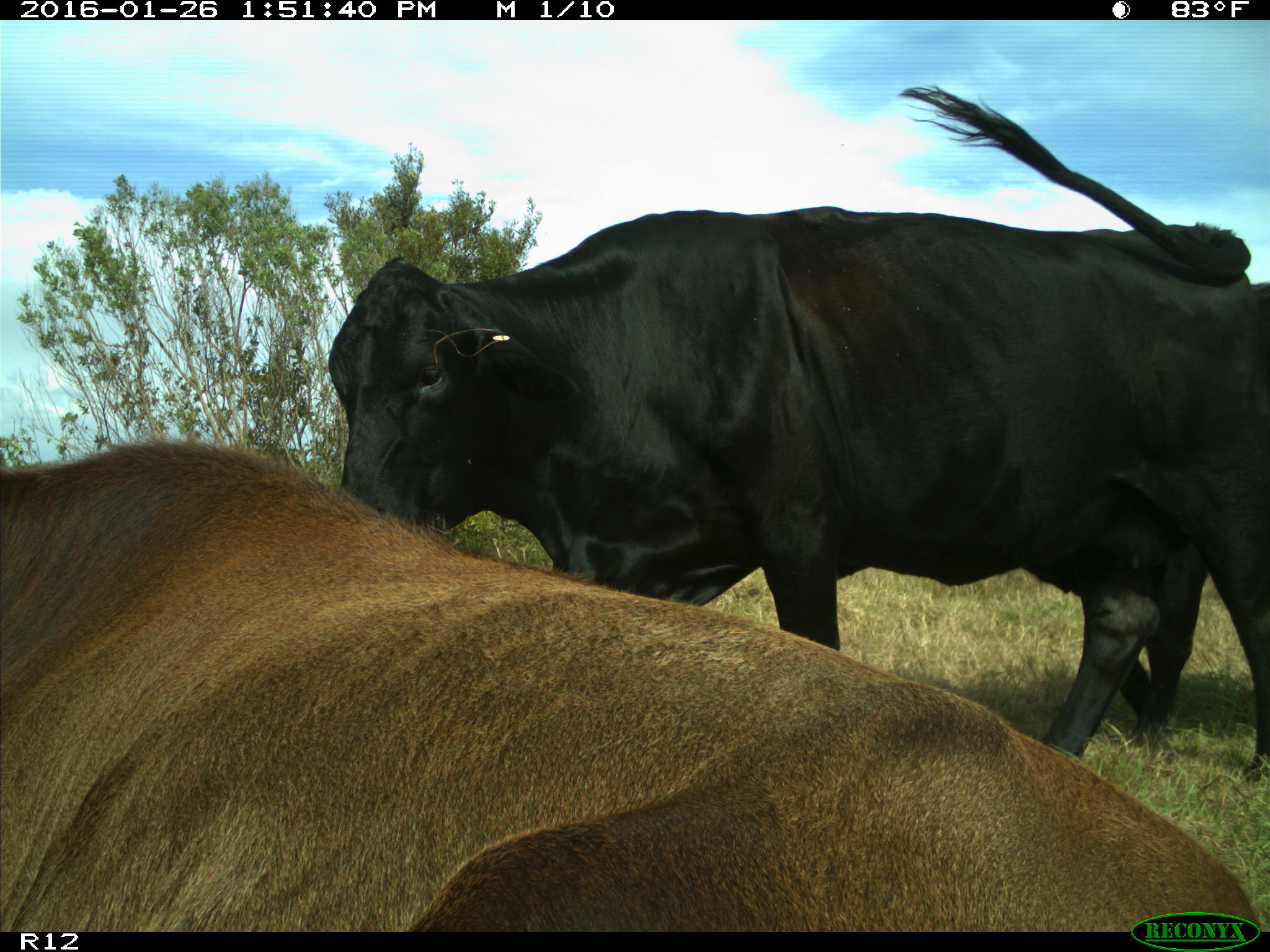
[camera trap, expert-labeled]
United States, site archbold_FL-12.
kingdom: Animalia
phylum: Chordata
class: Mammalia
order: Artiodactyla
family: Bovidae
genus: Bos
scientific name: Bos taurus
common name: domestic cow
Bos taurus (domestic cow).